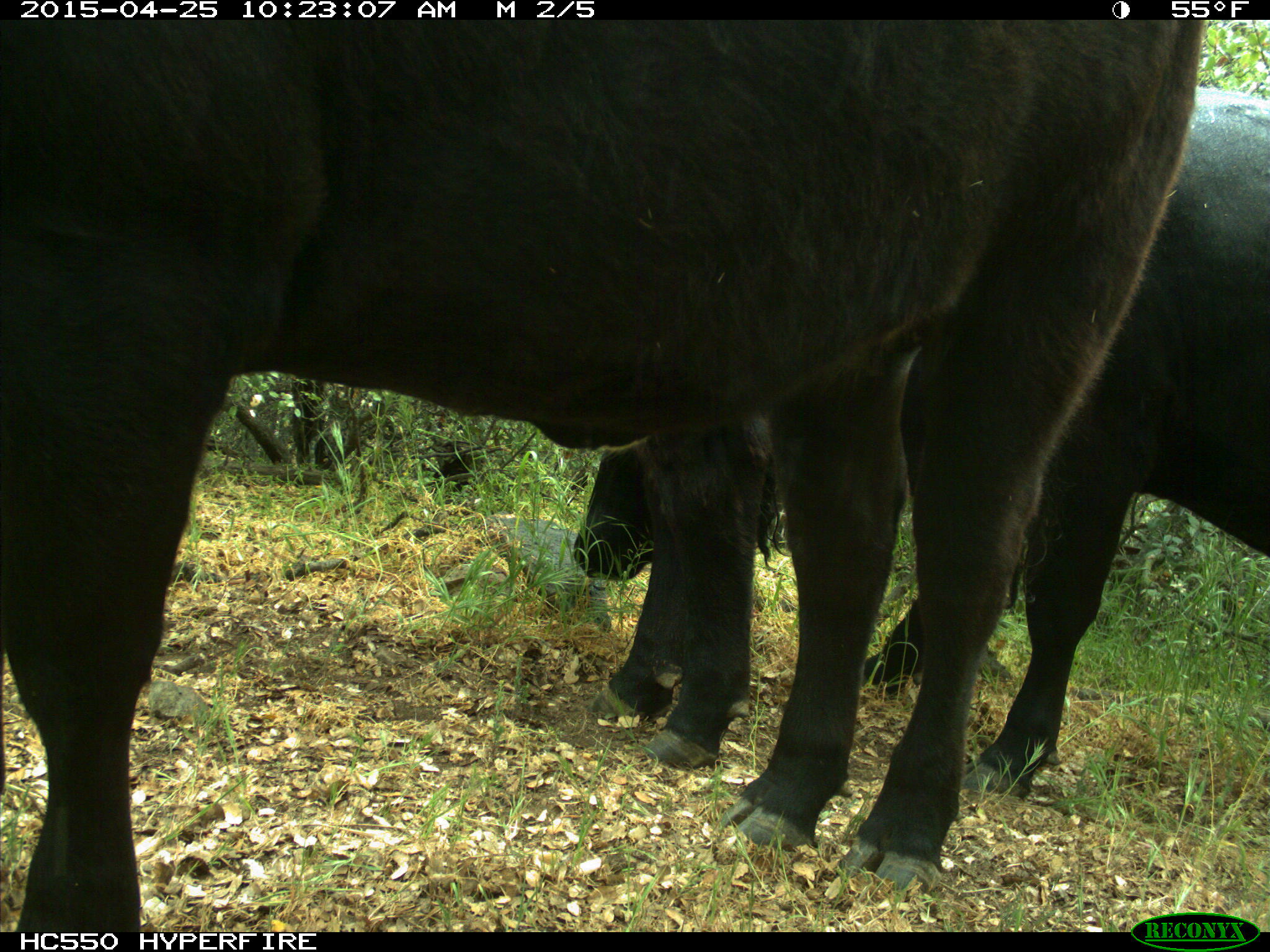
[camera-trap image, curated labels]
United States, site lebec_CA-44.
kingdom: Animalia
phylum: Chordata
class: Mammalia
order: Artiodactyla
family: Suidae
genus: Sus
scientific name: Sus scrofa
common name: wild boar